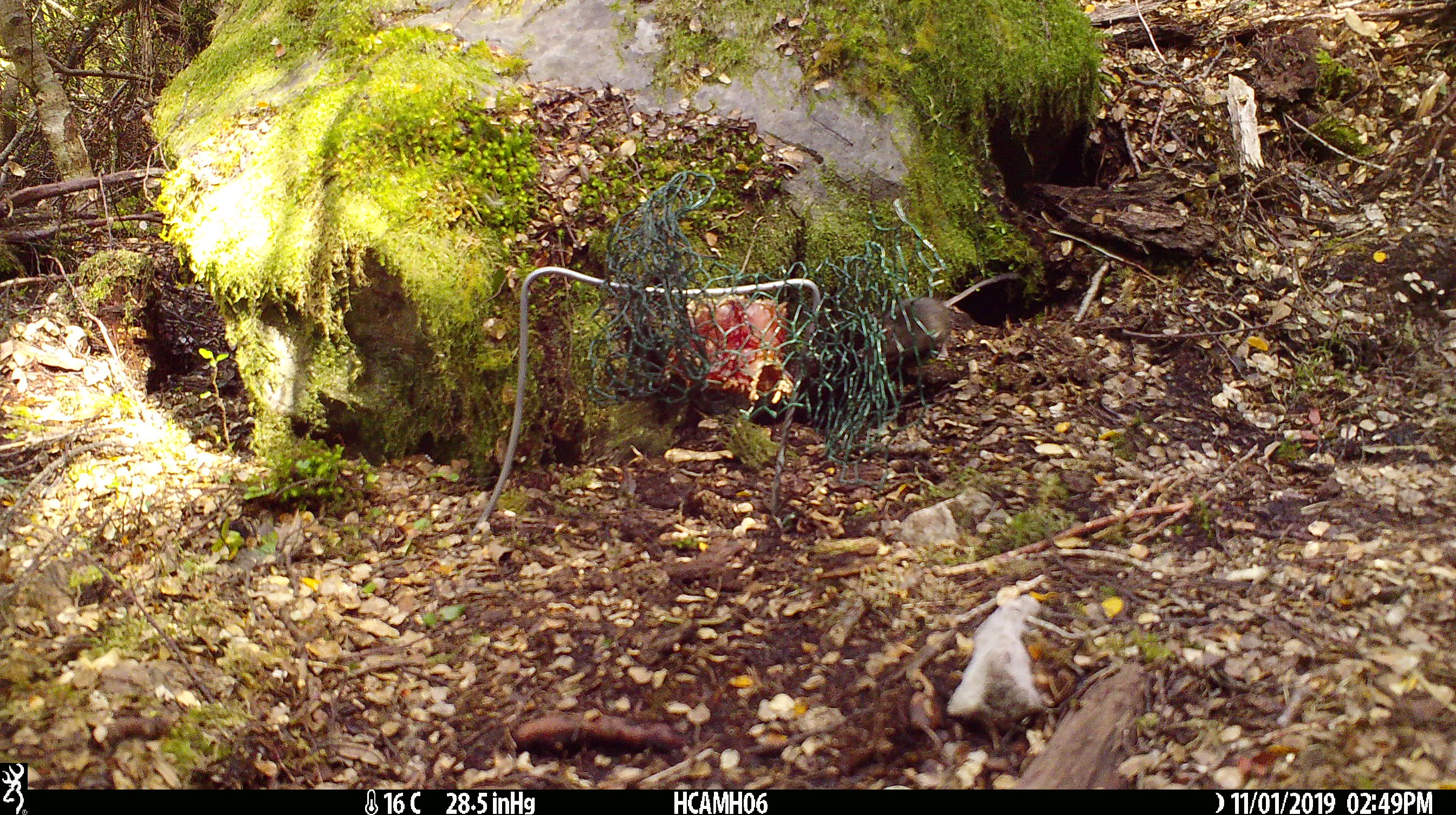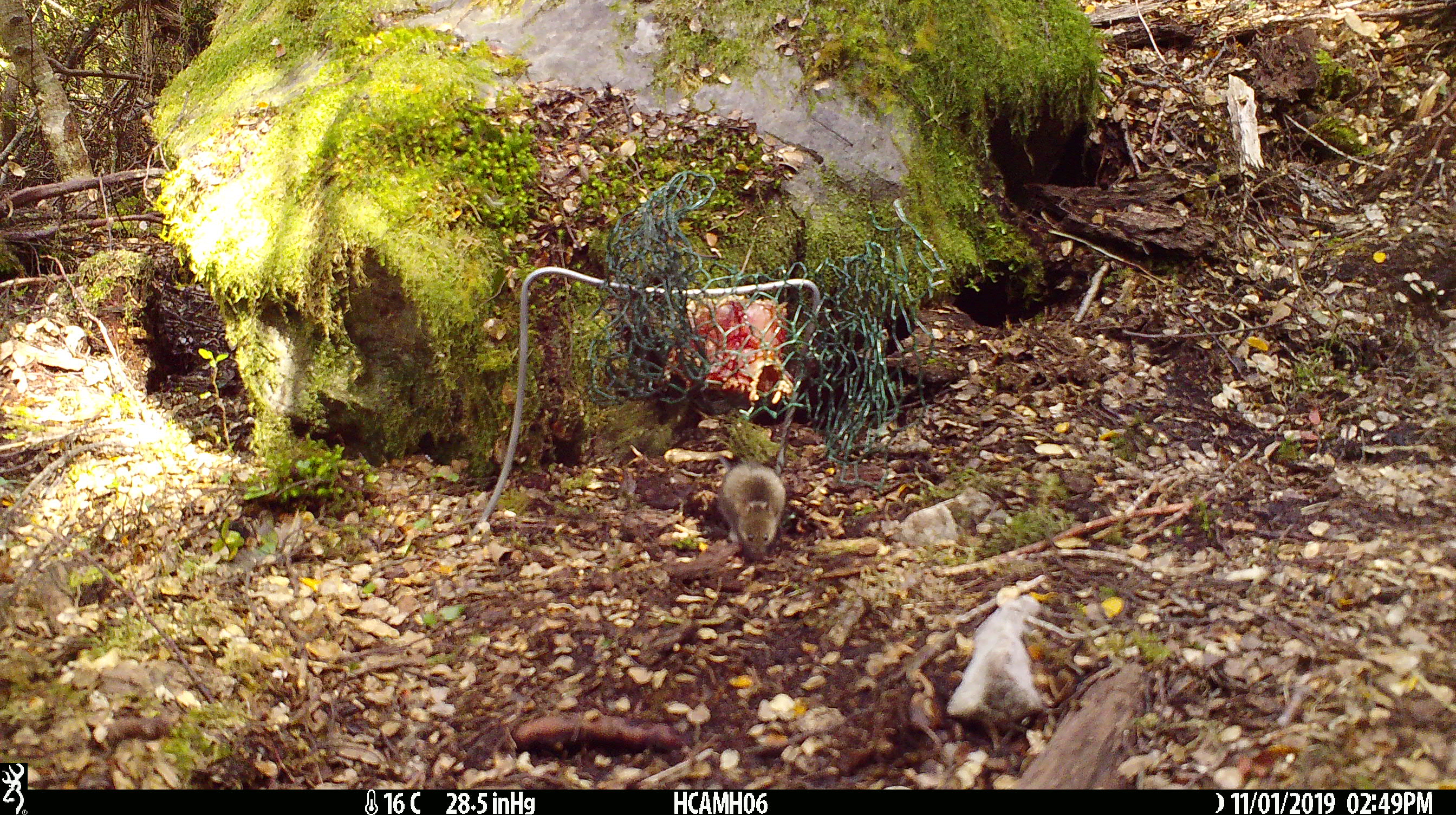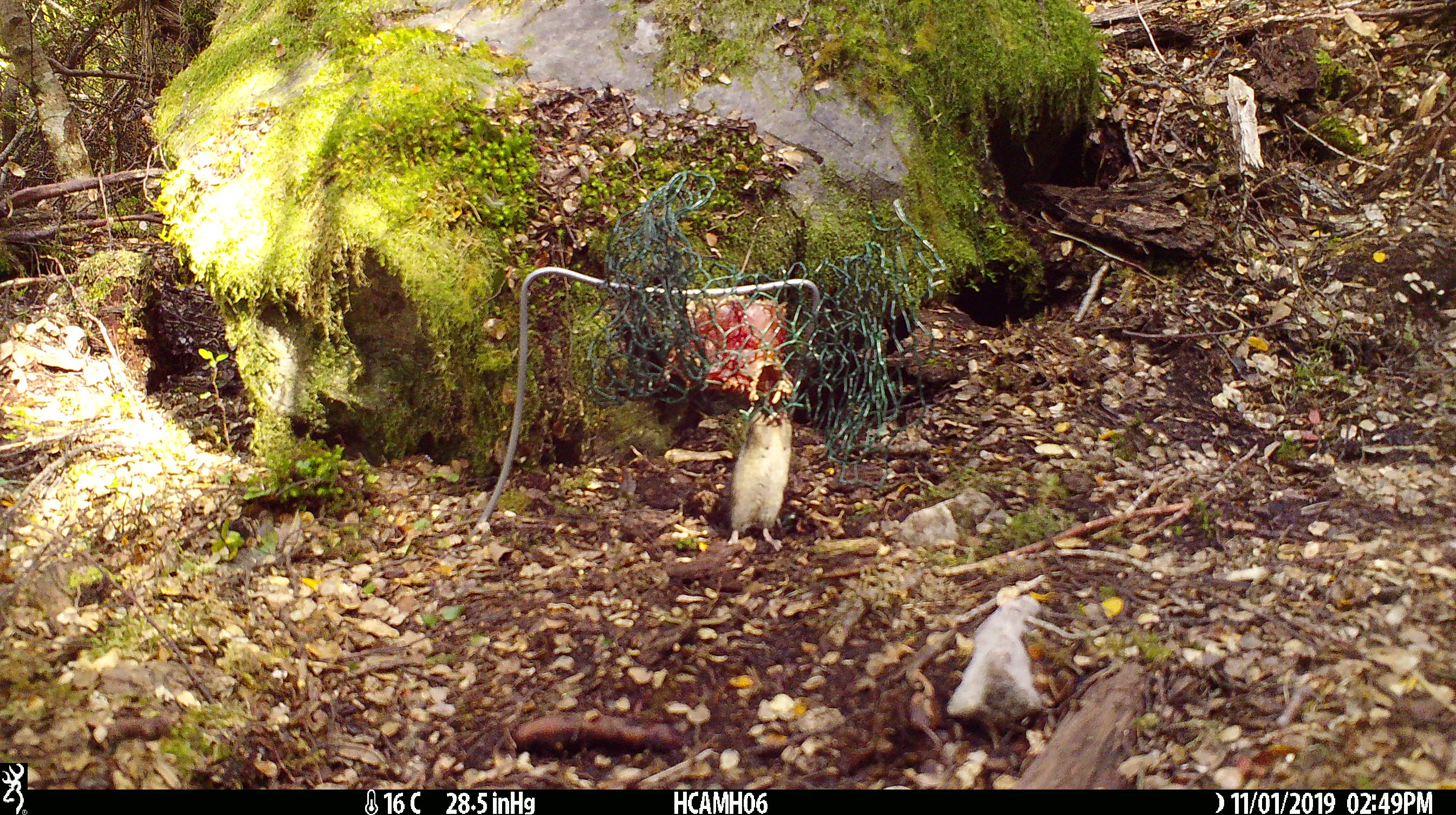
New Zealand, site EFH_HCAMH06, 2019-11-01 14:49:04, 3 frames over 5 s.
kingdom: Animalia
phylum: Chordata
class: Mammalia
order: Rodentia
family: Muridae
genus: Mus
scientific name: Mus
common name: mouse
Mouse (Mus).